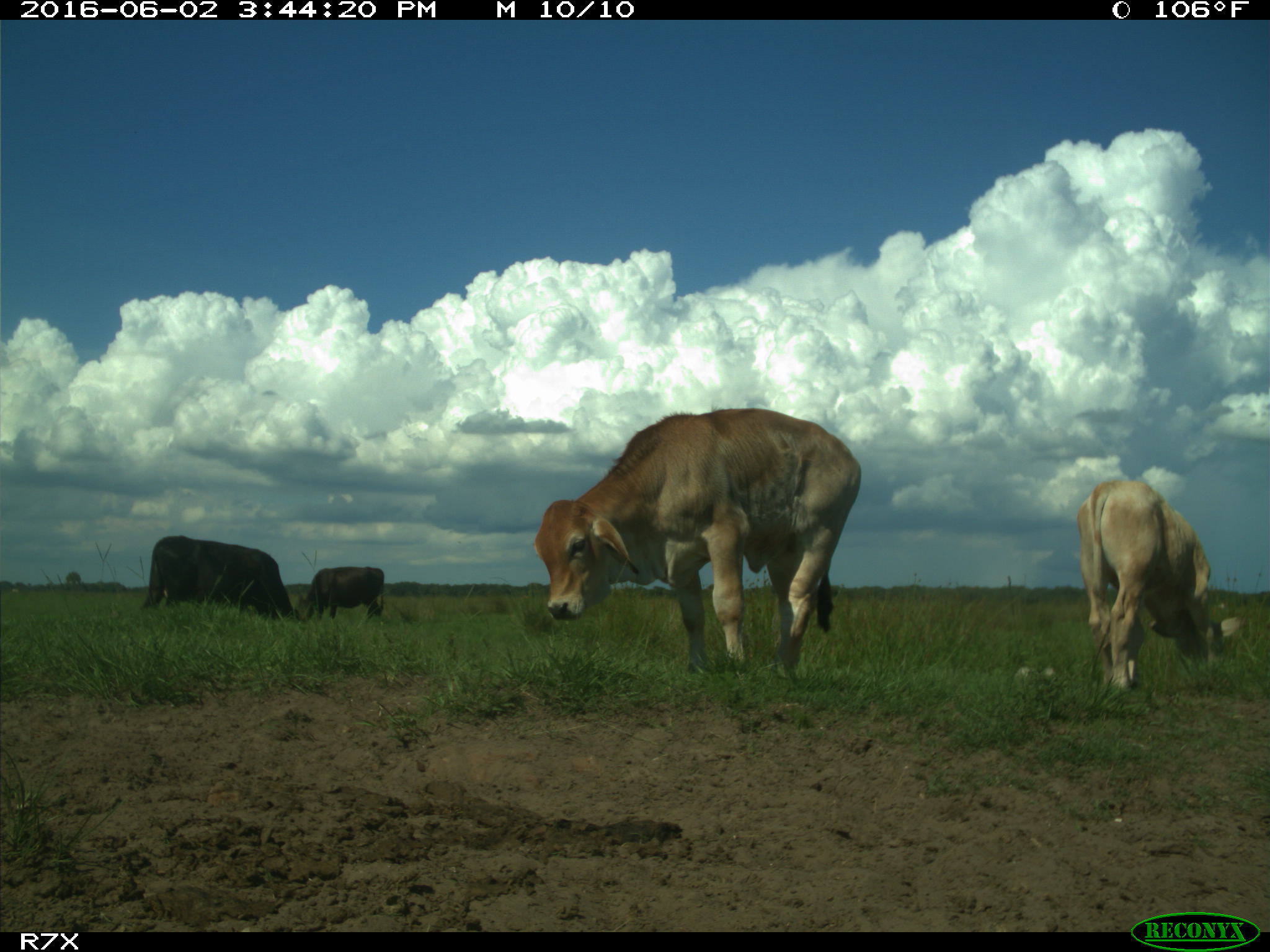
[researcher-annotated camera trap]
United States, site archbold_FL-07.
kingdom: Animalia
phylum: Chordata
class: Mammalia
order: Artiodactyla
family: Bovidae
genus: Bos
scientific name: Bos taurus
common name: domestic cow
Bos taurus (domestic cow).